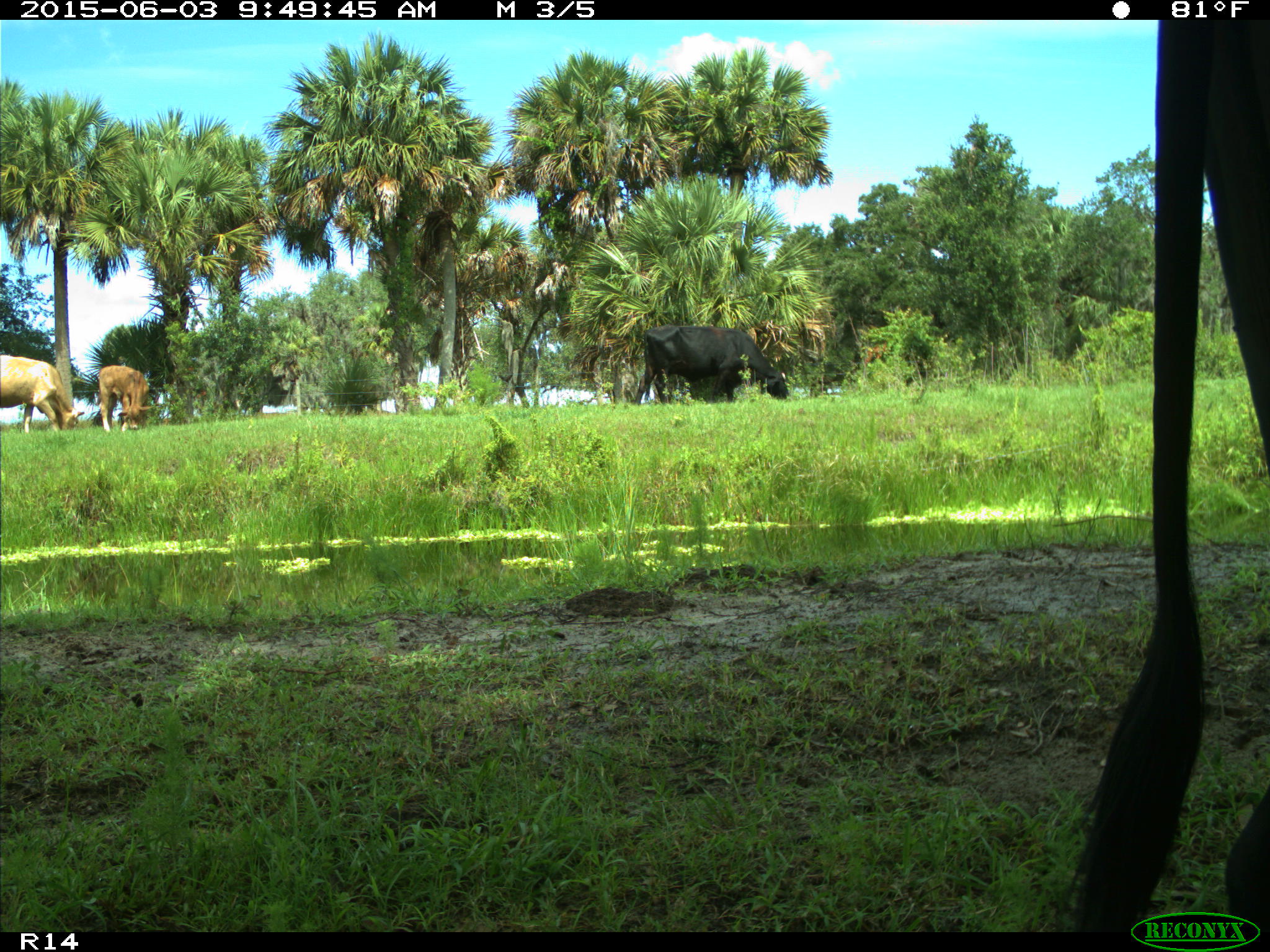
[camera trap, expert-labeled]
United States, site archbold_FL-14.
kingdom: Animalia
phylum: Chordata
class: Mammalia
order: Artiodactyla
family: Bovidae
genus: Bos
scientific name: Bos taurus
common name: domestic cow